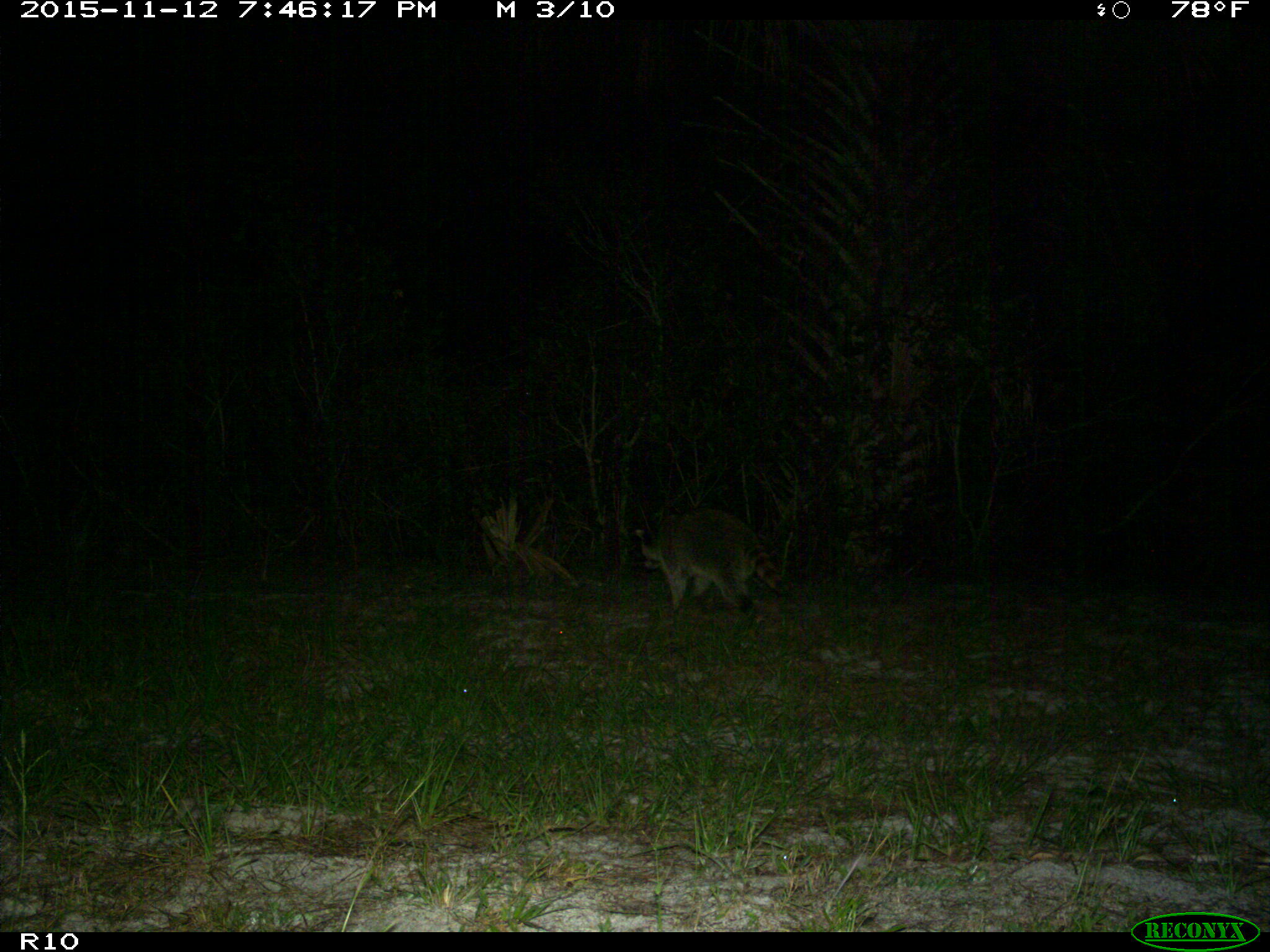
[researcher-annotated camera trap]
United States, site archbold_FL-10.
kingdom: Animalia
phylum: Chordata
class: Mammalia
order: Carnivora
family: Procyonidae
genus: Procyon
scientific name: Procyon lotor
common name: common raccoon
Procyon lotor (common raccoon).